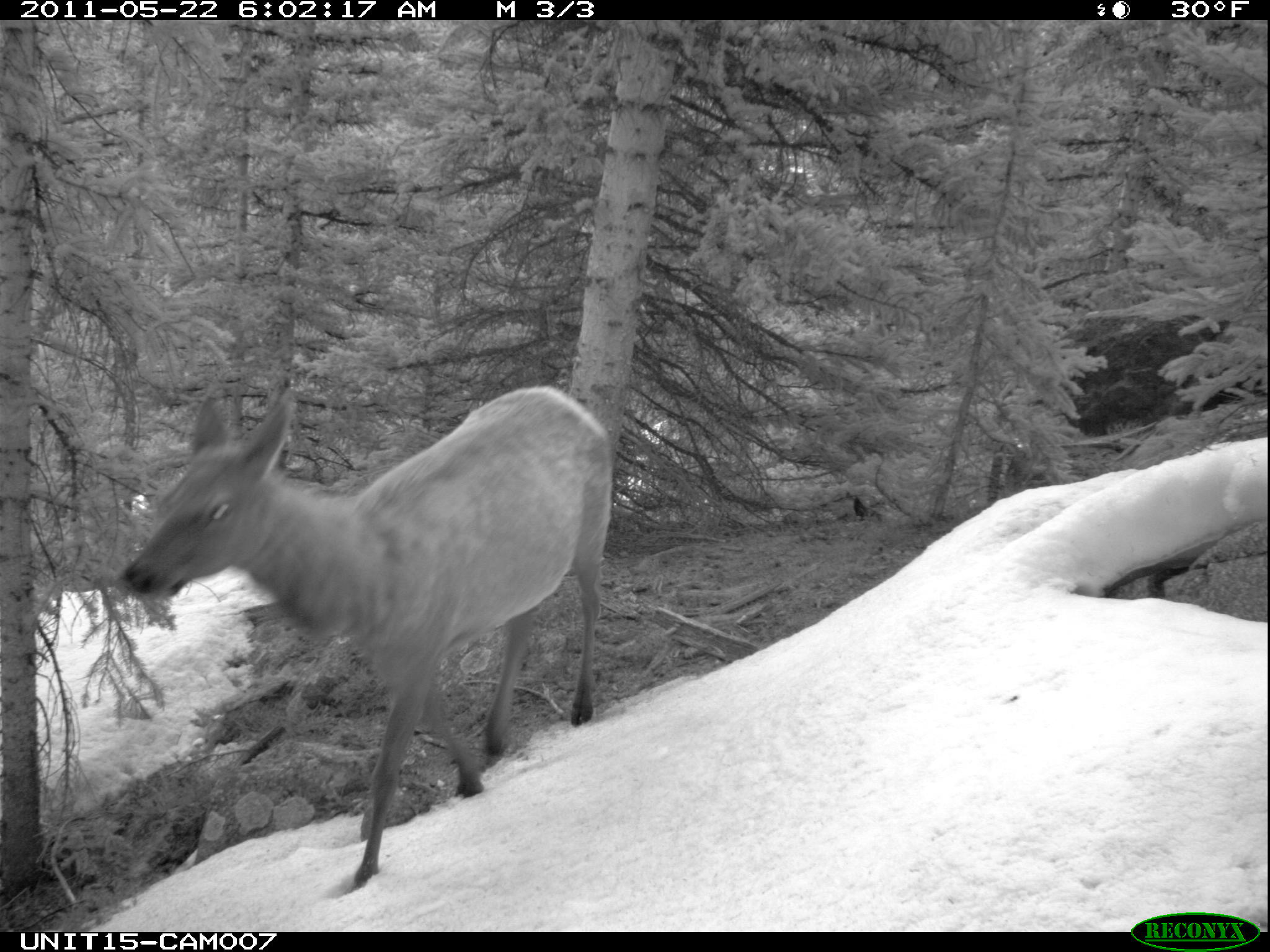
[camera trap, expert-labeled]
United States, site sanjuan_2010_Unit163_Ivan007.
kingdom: Animalia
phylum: Chordata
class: Mammalia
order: Artiodactyla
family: Cervidae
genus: Cervus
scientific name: Cervus elaphus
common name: red deer